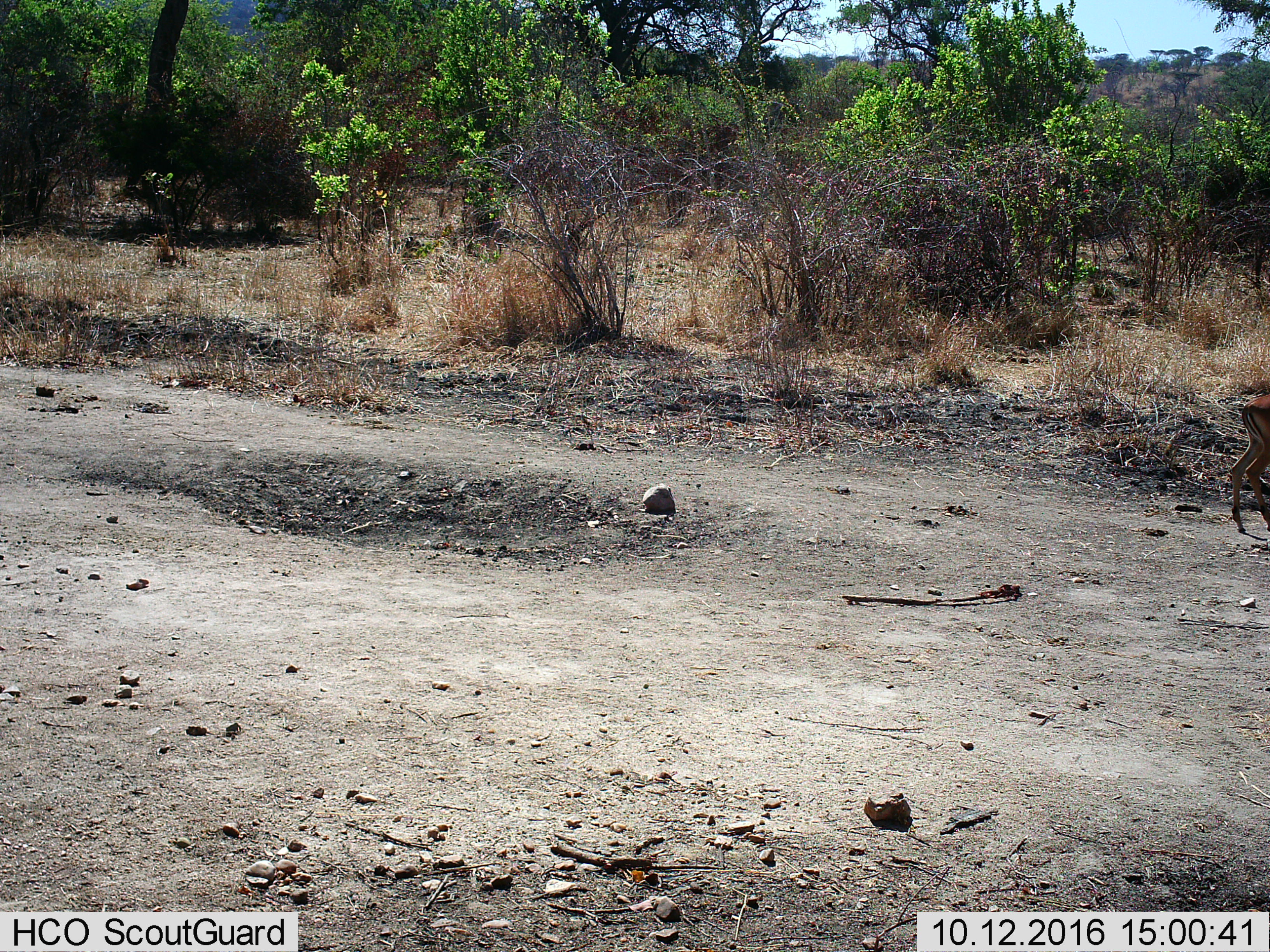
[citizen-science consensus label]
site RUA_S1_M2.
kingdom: Animalia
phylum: Chordata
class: Mammalia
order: Artiodactyla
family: Bovidae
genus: Aepyceros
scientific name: Aepyceros melampus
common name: impala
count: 1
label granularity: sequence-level